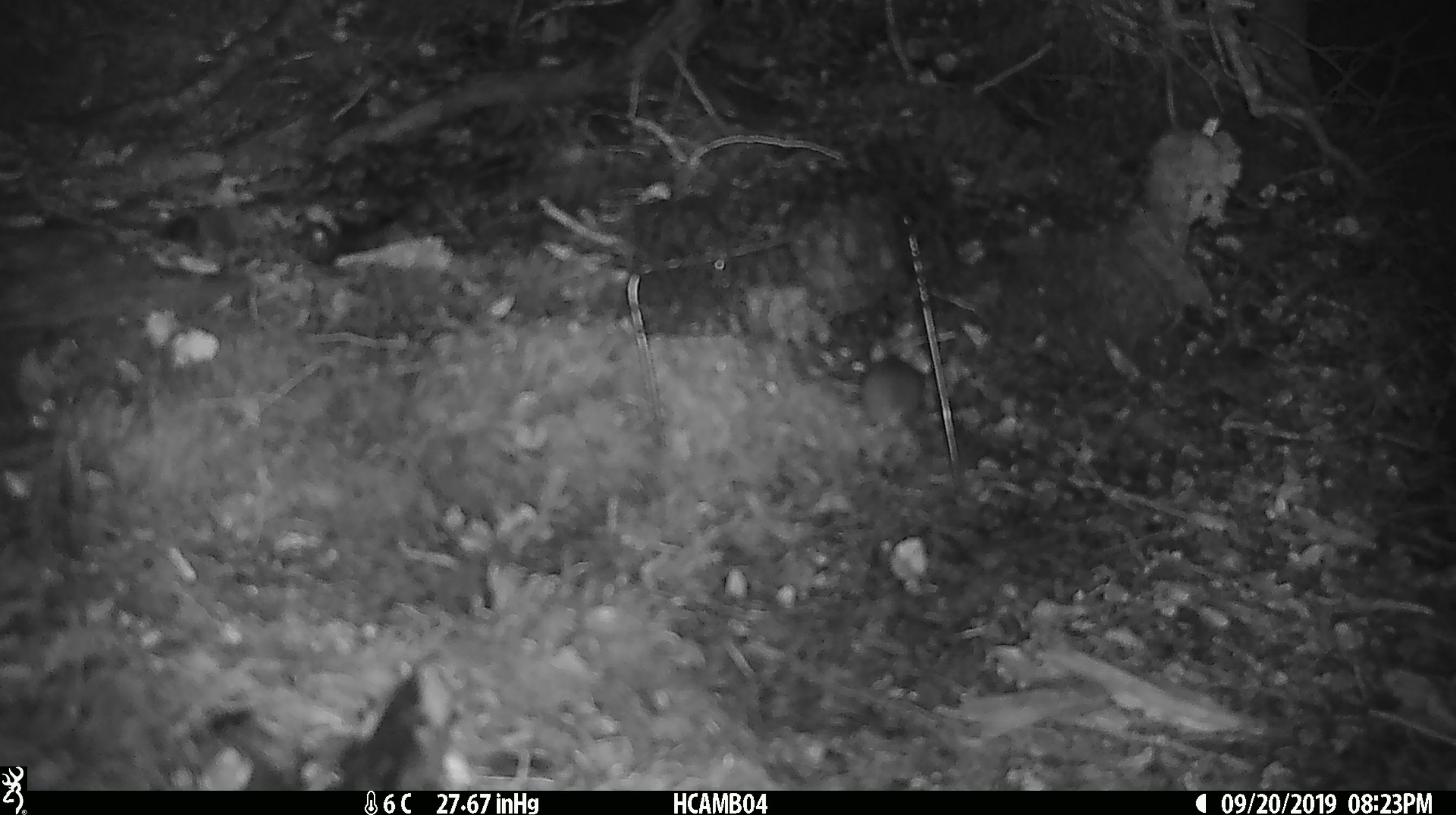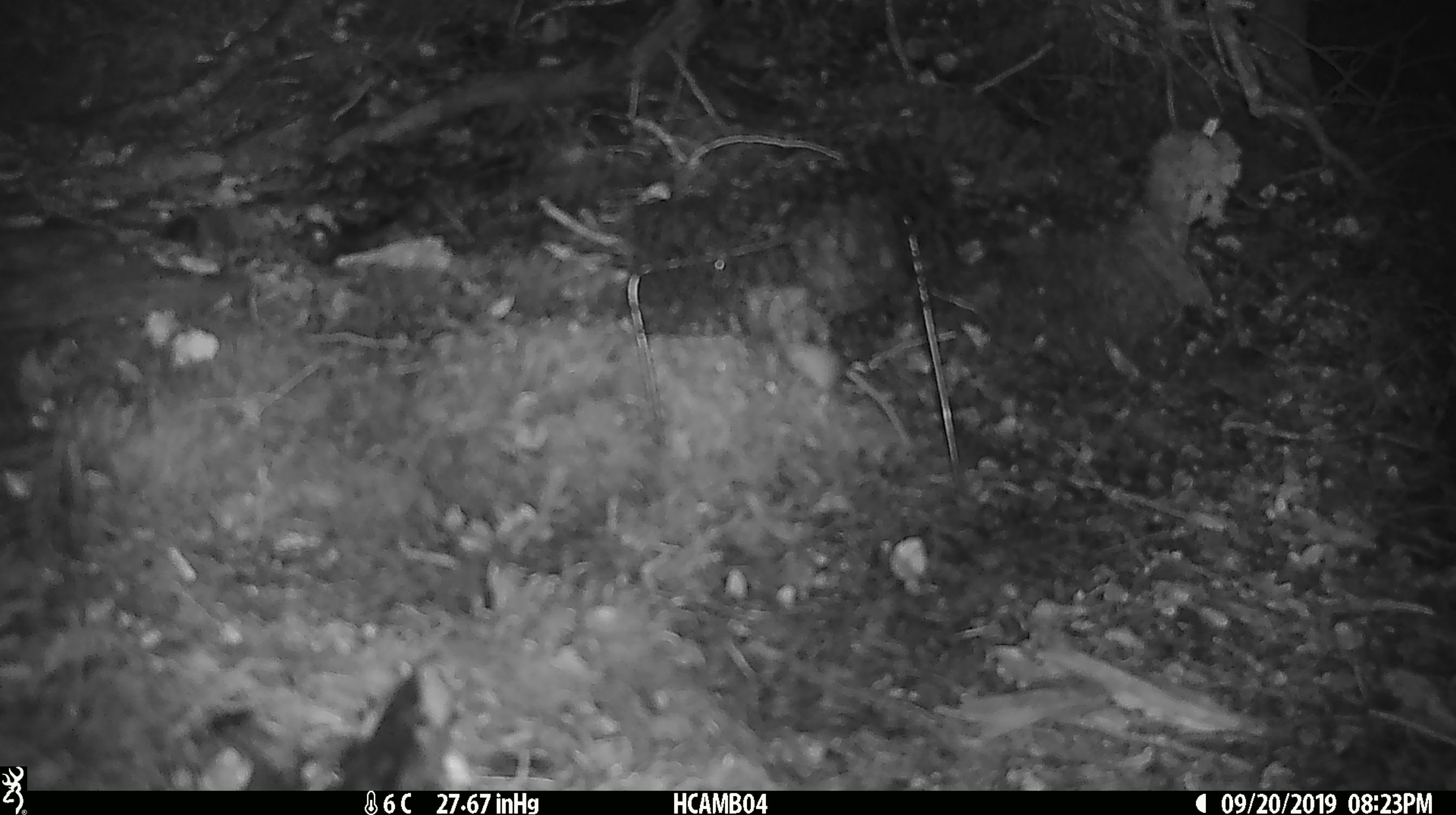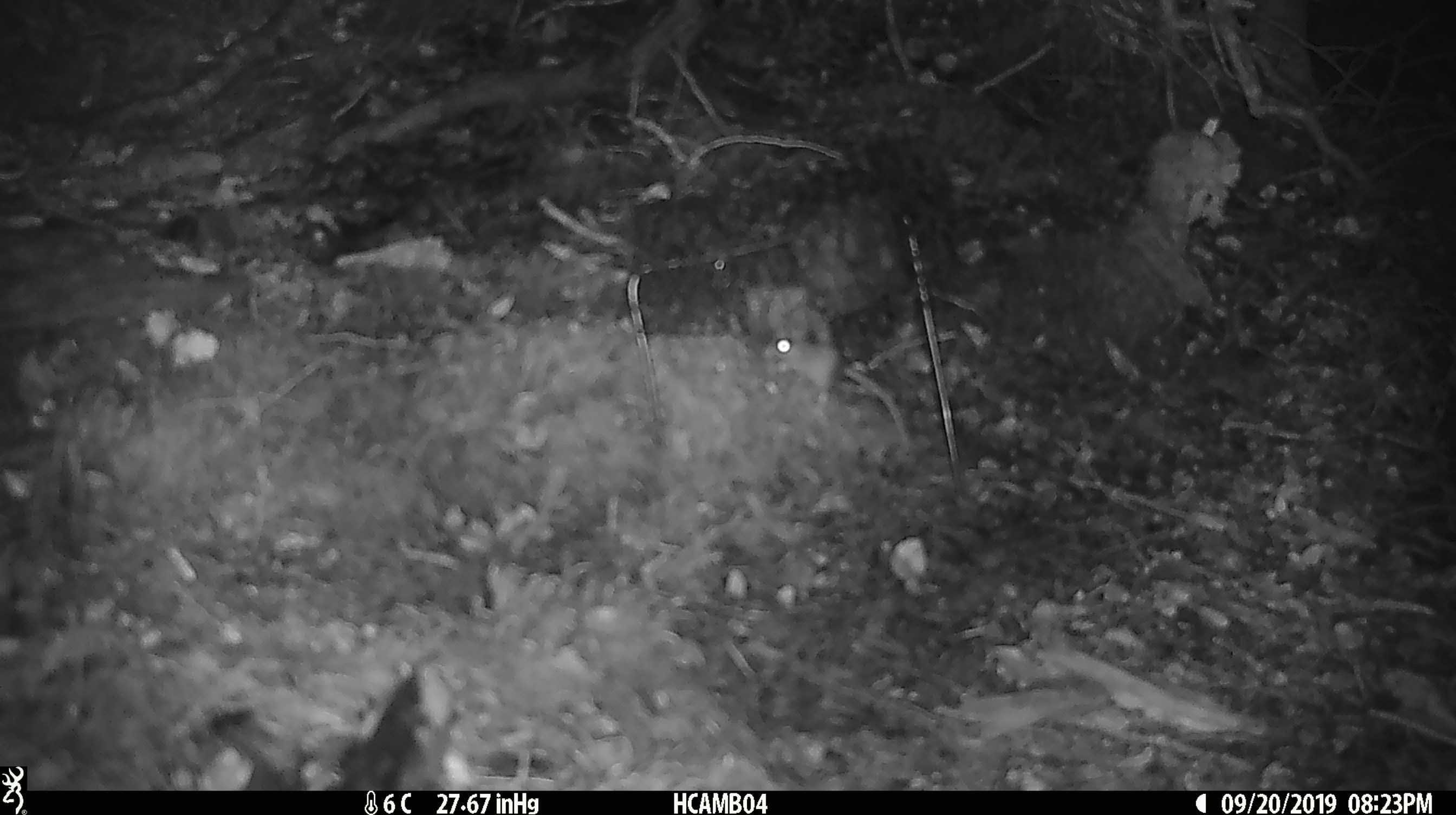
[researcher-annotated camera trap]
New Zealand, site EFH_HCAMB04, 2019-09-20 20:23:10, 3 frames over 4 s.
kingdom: Animalia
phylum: Chordata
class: Mammalia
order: Rodentia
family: Muridae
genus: Mus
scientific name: Mus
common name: mouse